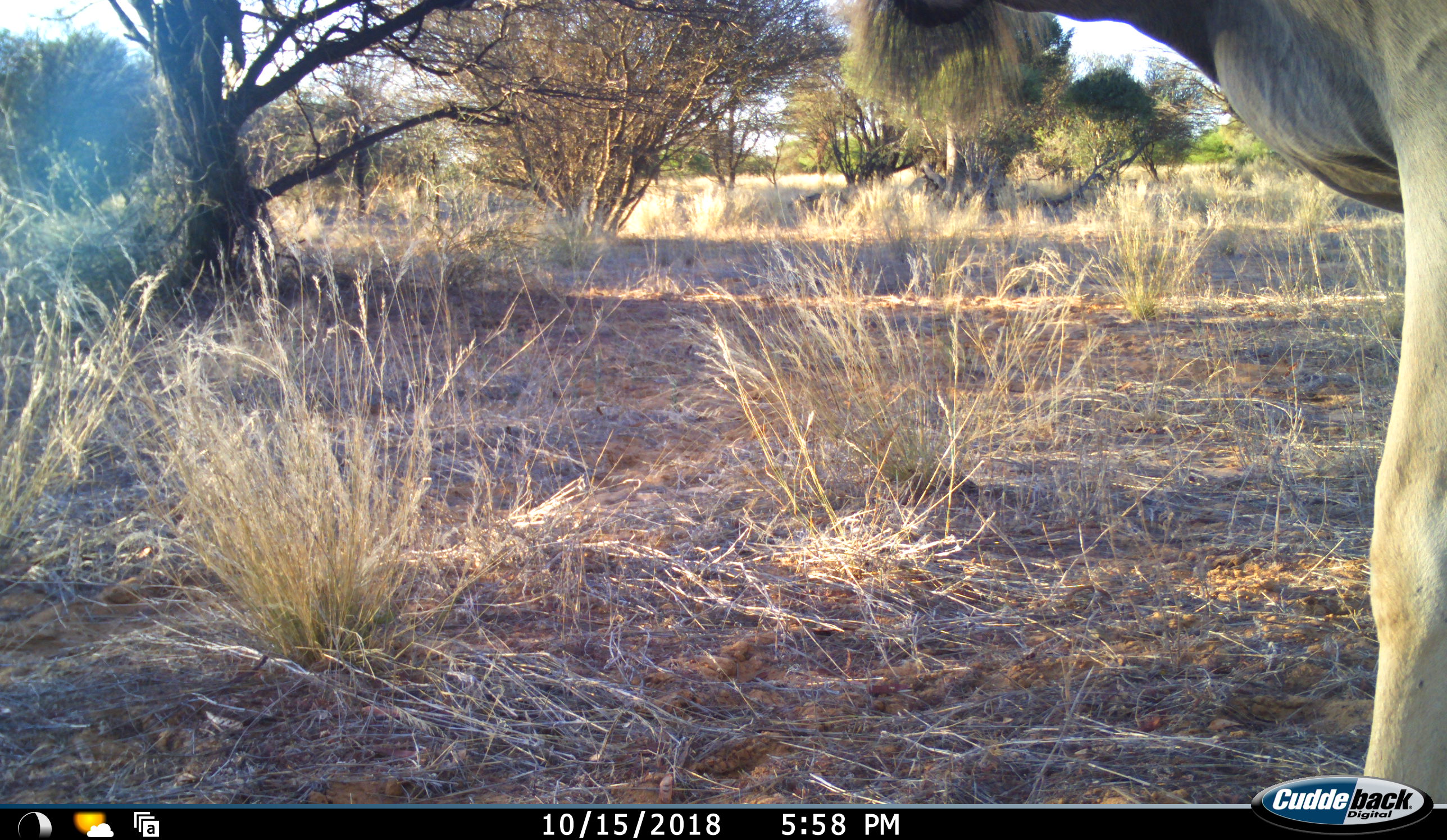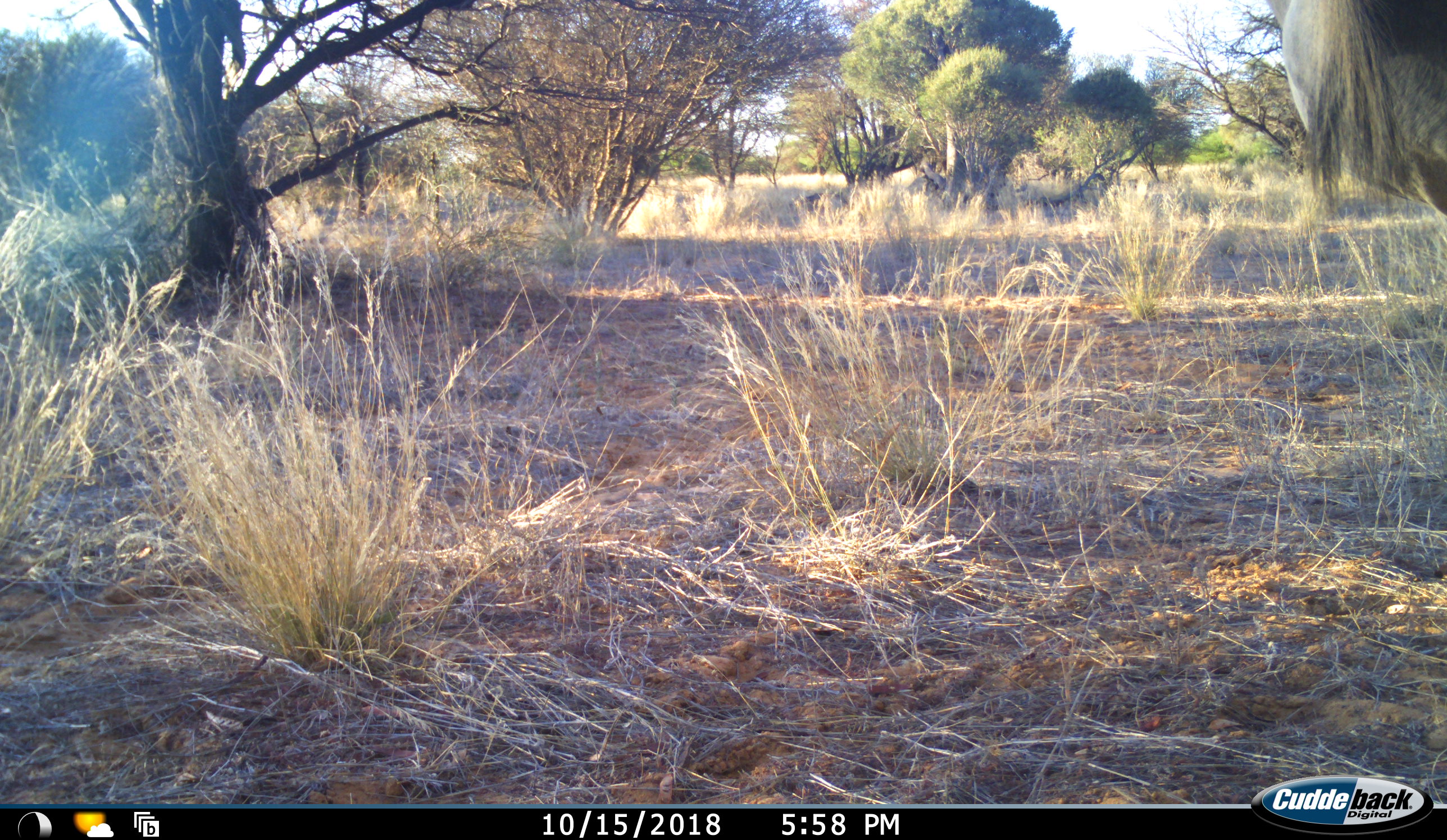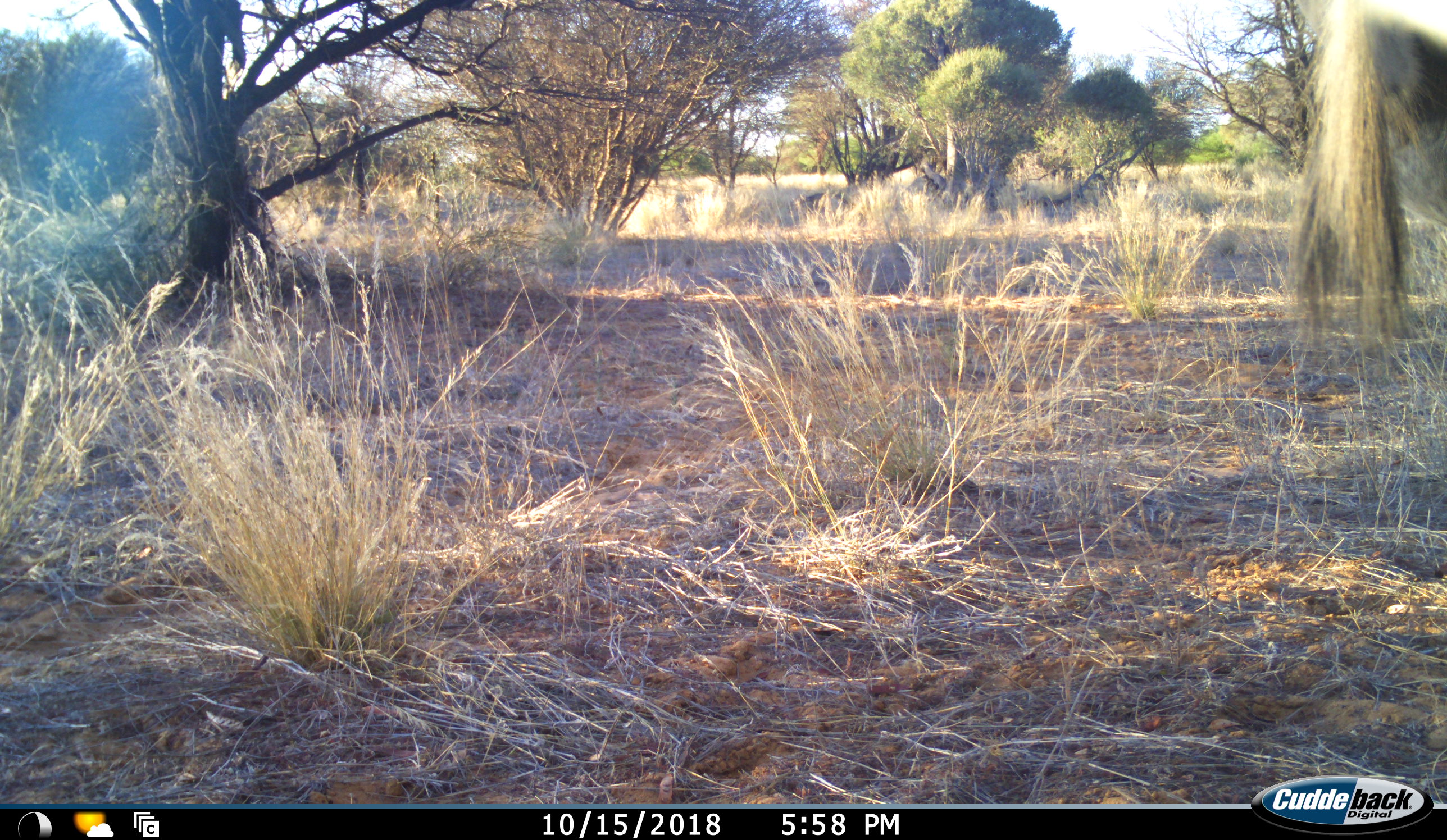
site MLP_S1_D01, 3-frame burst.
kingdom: Animalia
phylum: Chordata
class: Mammalia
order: Artiodactyla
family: Bovidae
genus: Tragelaphus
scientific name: Tragelaphus oryx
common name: eland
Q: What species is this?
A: Eland (Tragelaphus oryx).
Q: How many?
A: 1.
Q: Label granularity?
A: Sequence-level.